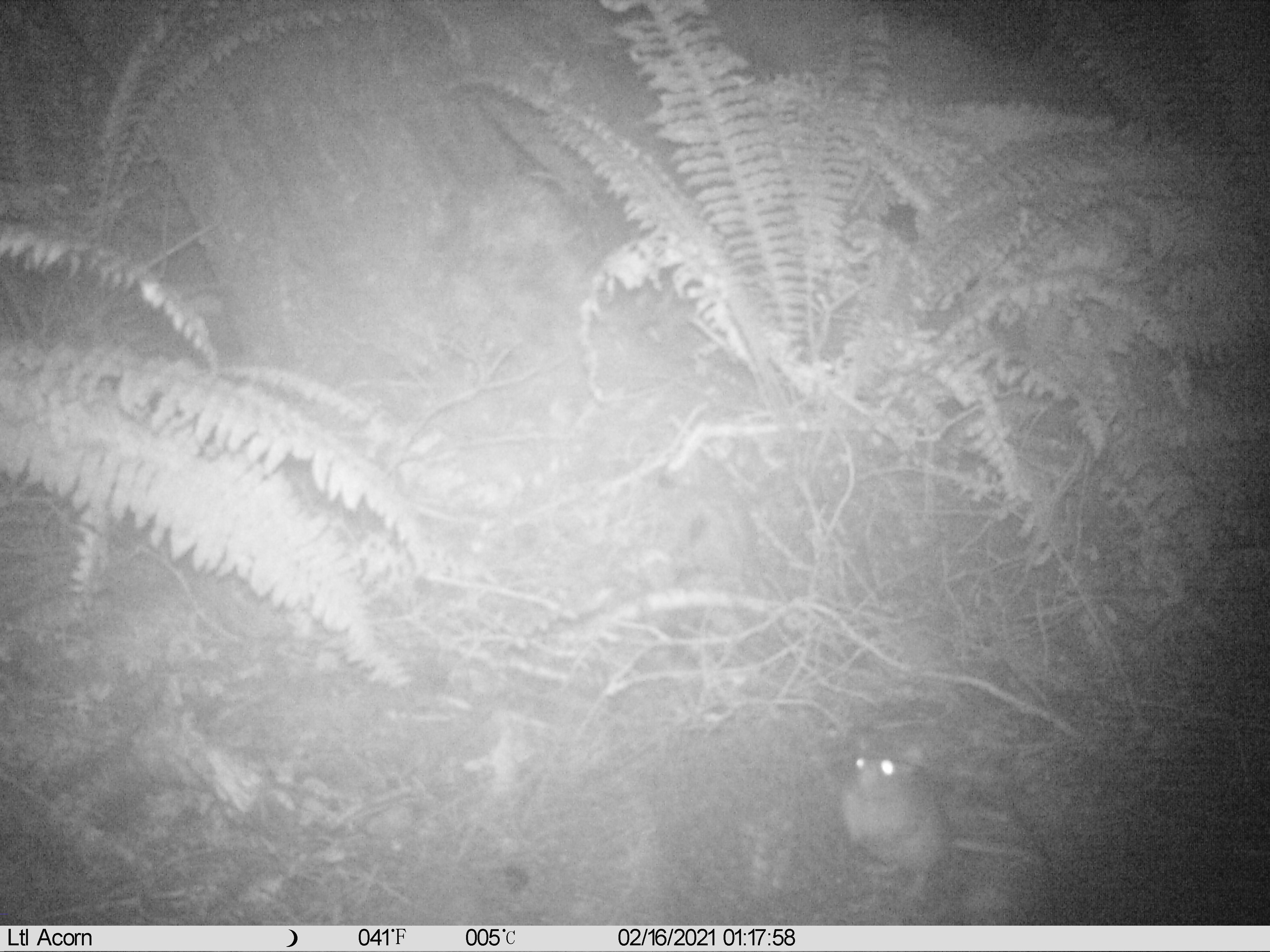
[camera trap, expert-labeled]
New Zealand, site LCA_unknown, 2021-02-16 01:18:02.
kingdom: Animalia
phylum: Chordata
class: Mammalia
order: Rodentia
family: Muridae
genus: Rattus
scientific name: Rattus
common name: rat